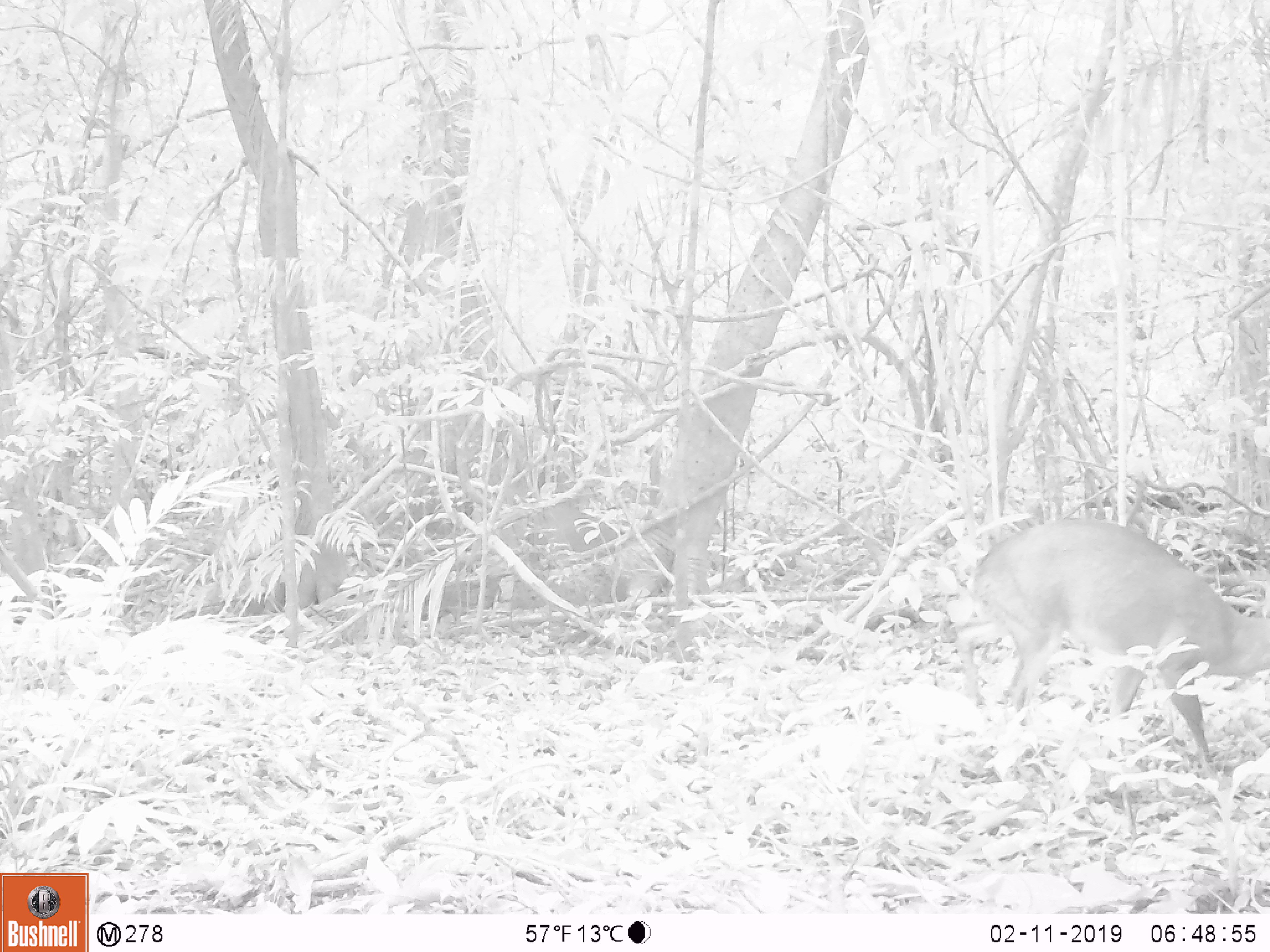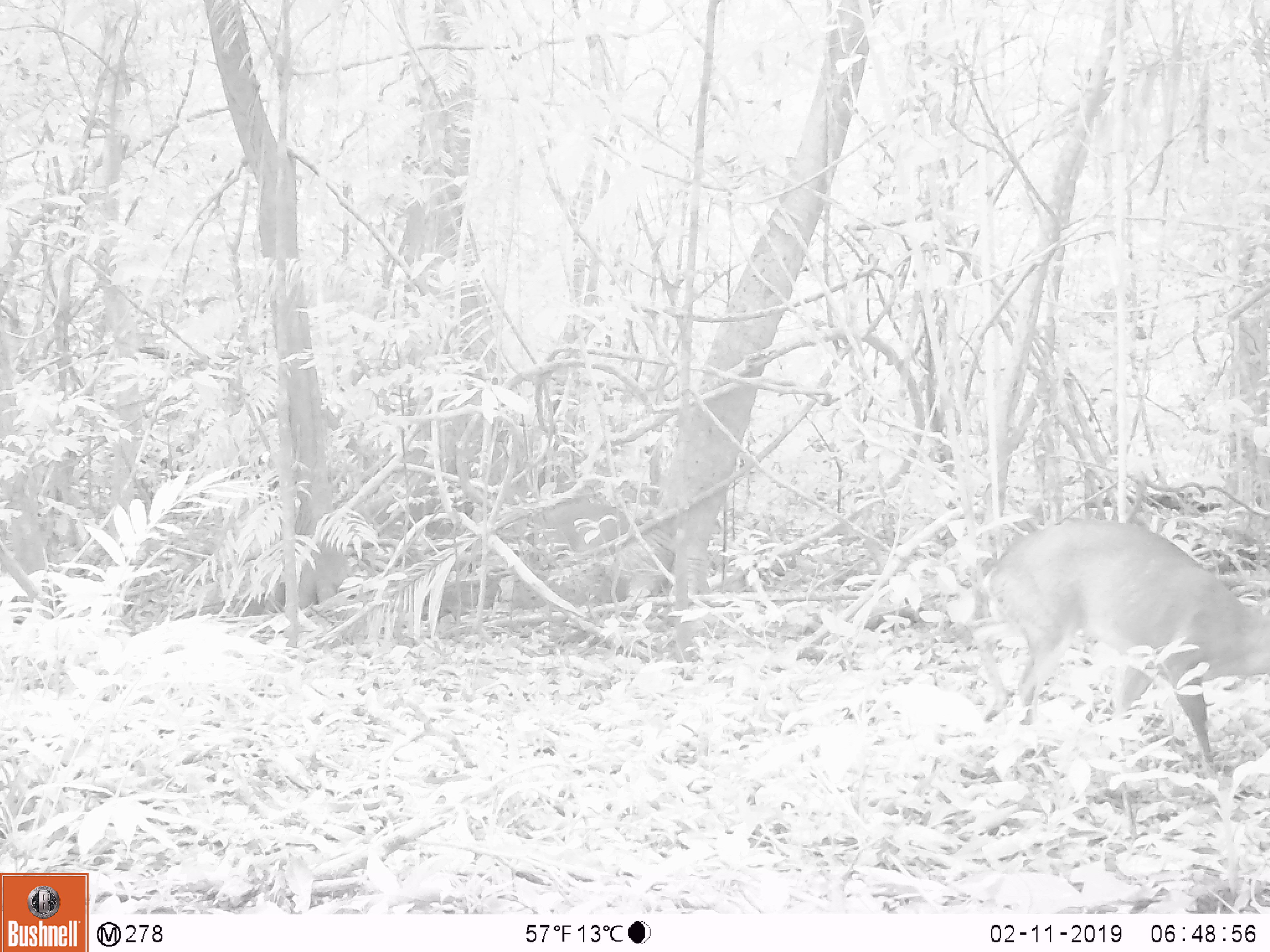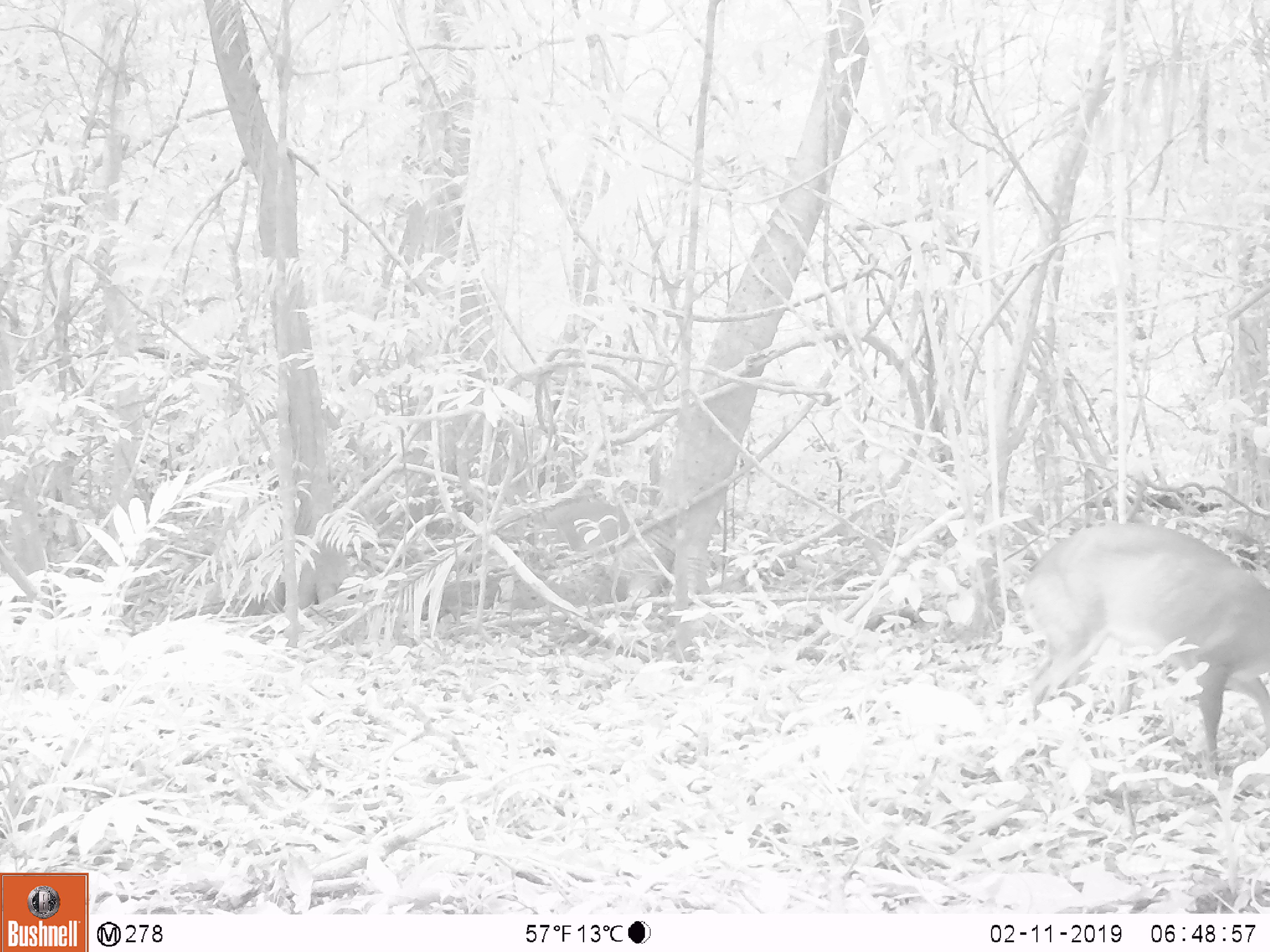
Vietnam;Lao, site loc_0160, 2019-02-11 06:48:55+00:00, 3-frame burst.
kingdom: Animalia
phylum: Chordata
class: Mammalia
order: Artiodactyla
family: Cervidae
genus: Muntiacus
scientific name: Muntiacus vuquangensis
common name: large-antlered muntjac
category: large antlered muntjac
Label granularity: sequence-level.